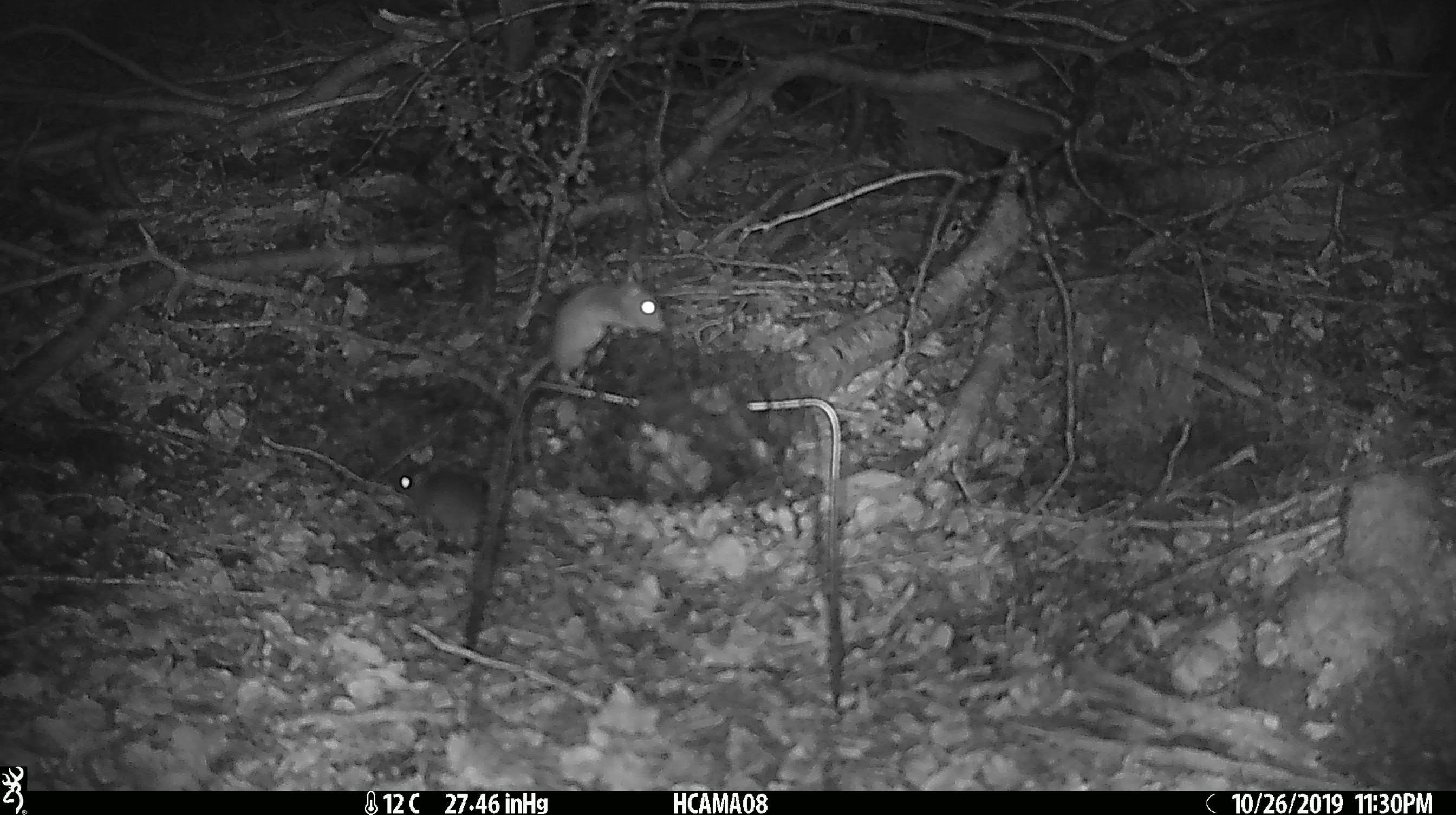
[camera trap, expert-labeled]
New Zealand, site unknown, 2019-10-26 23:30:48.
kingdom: Animalia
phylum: Chordata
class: Mammalia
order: Rodentia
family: Muridae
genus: Mus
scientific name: Mus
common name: mouse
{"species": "mouse (Mus)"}